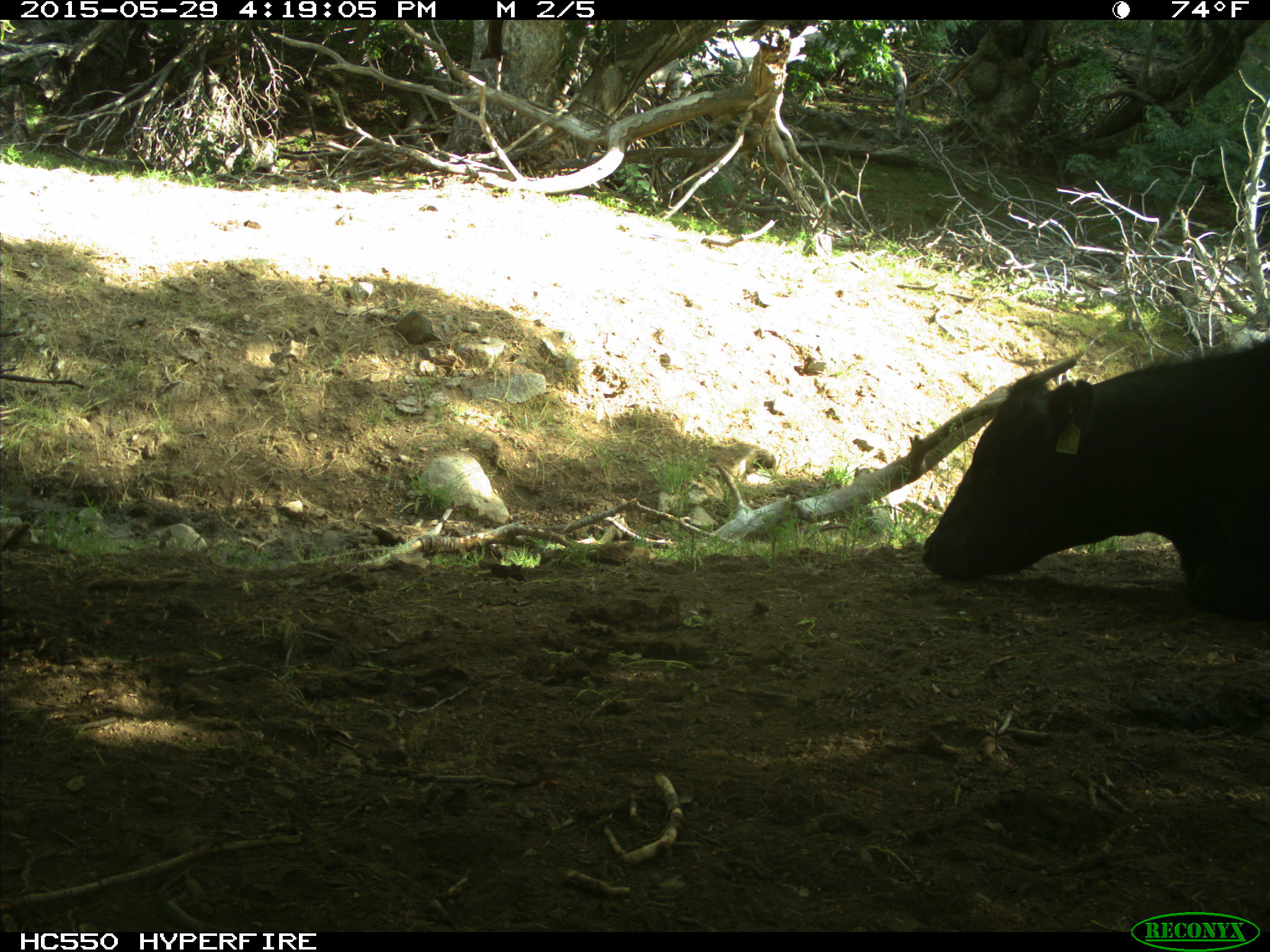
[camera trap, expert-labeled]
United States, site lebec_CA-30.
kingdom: Animalia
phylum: Chordata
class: Mammalia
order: Artiodactyla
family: Bovidae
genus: Bos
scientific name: Bos taurus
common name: domestic cow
Bos taurus (domestic cow).